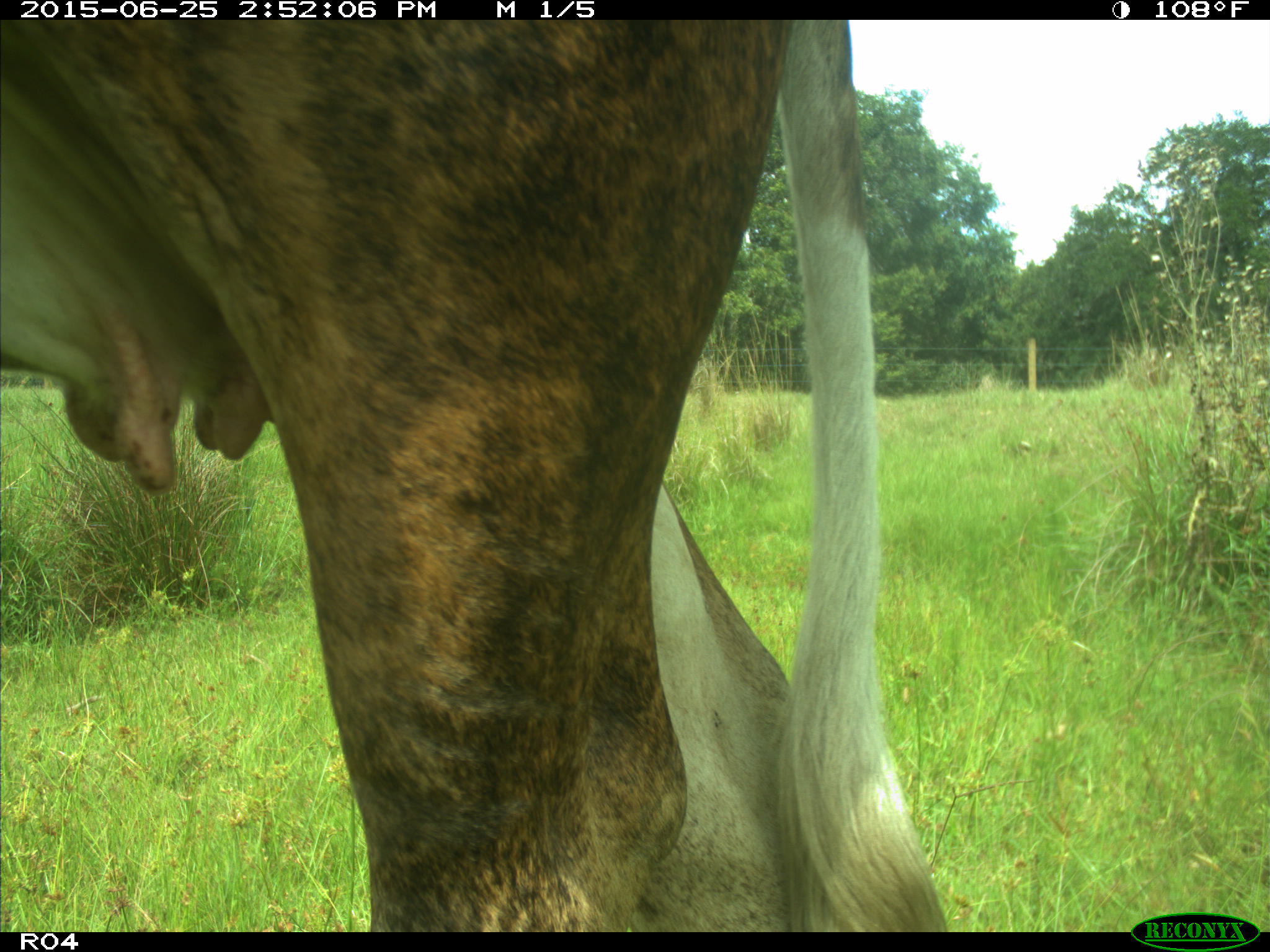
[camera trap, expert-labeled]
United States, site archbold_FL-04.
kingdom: Animalia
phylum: Chordata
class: Mammalia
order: Artiodactyla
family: Bovidae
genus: Bos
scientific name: Bos taurus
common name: domestic cow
Bos taurus (domestic cow).